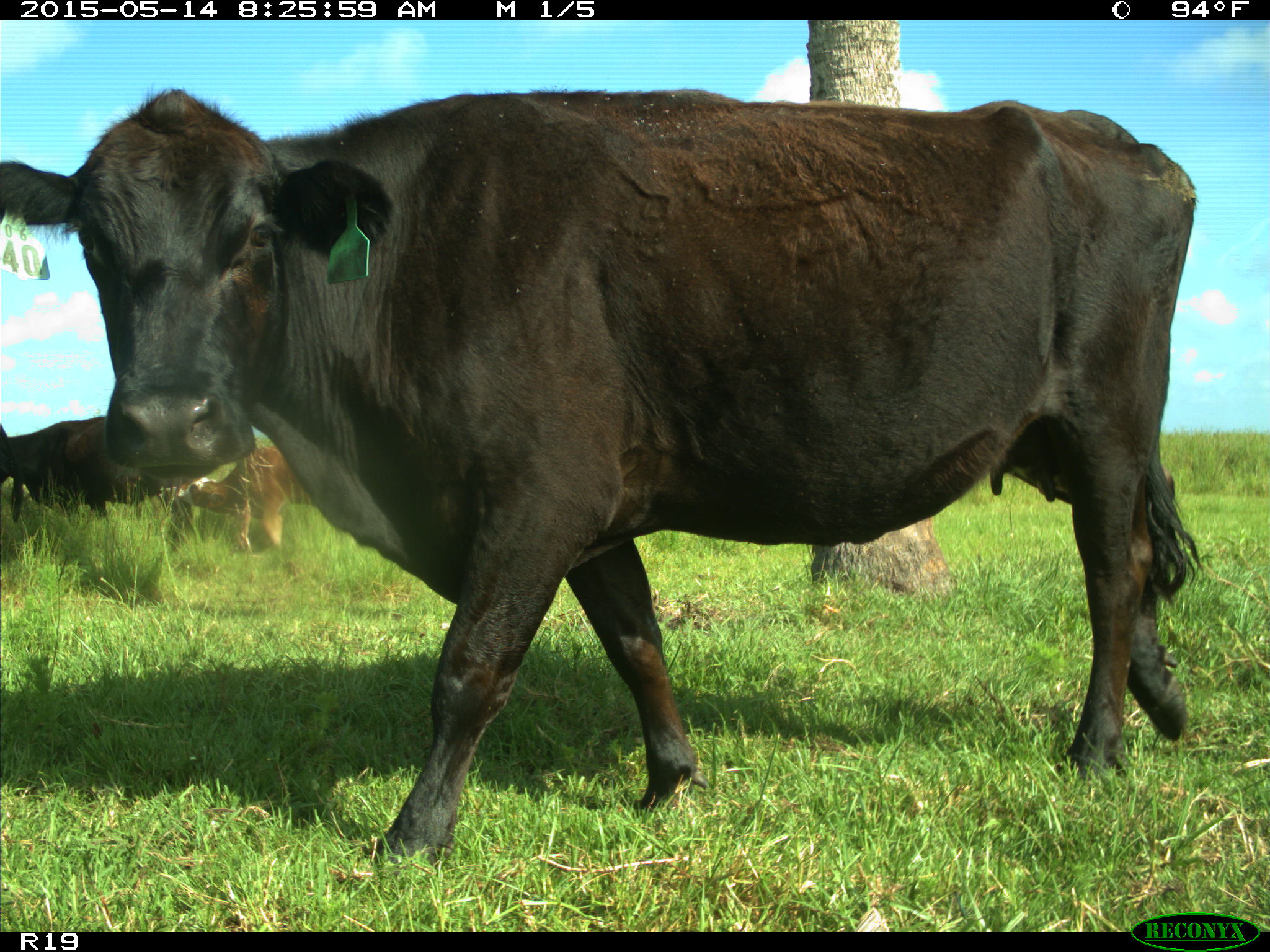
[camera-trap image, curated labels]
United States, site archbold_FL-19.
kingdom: Animalia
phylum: Chordata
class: Mammalia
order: Artiodactyla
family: Bovidae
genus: Bos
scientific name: Bos taurus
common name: domestic cow